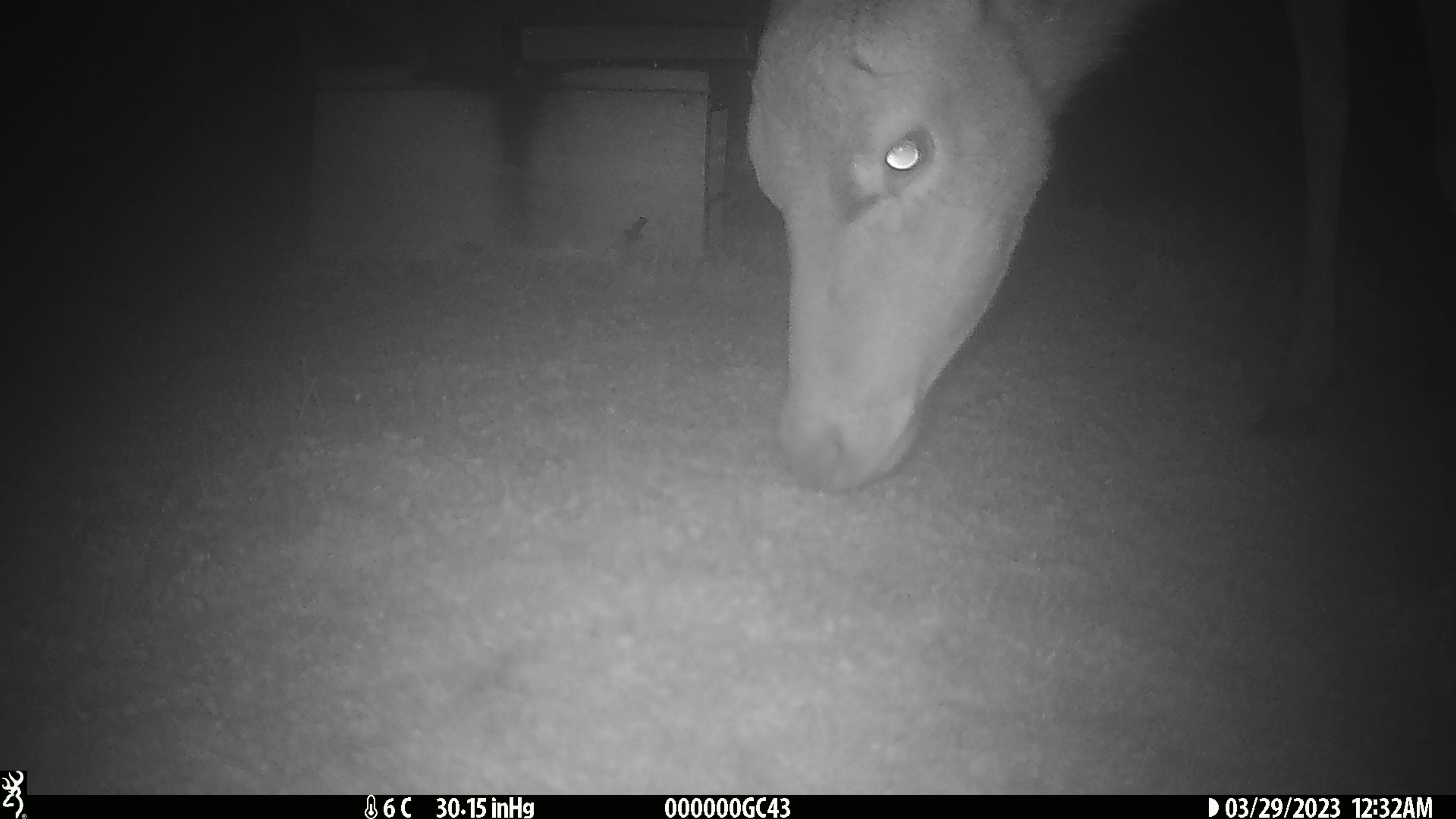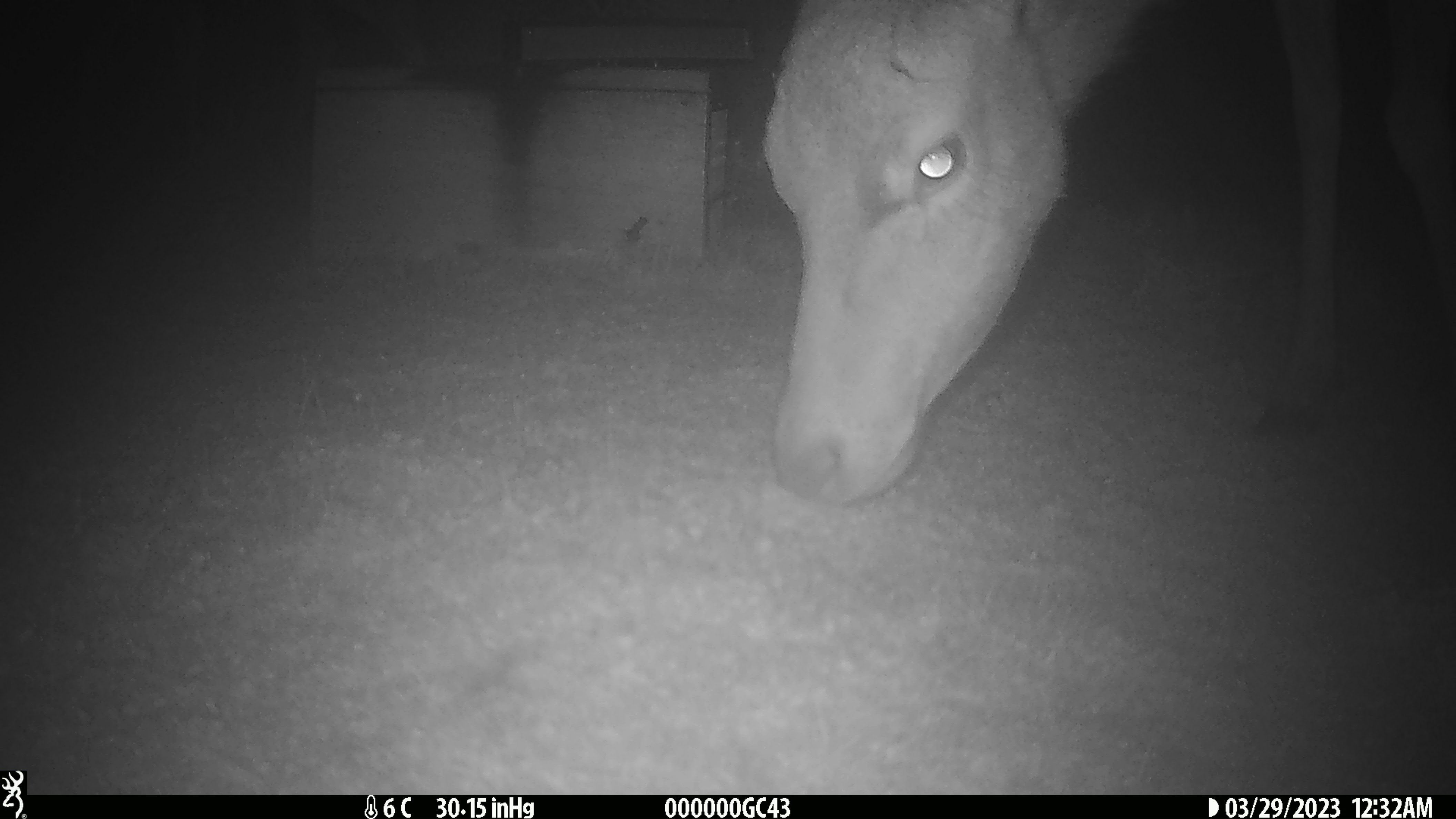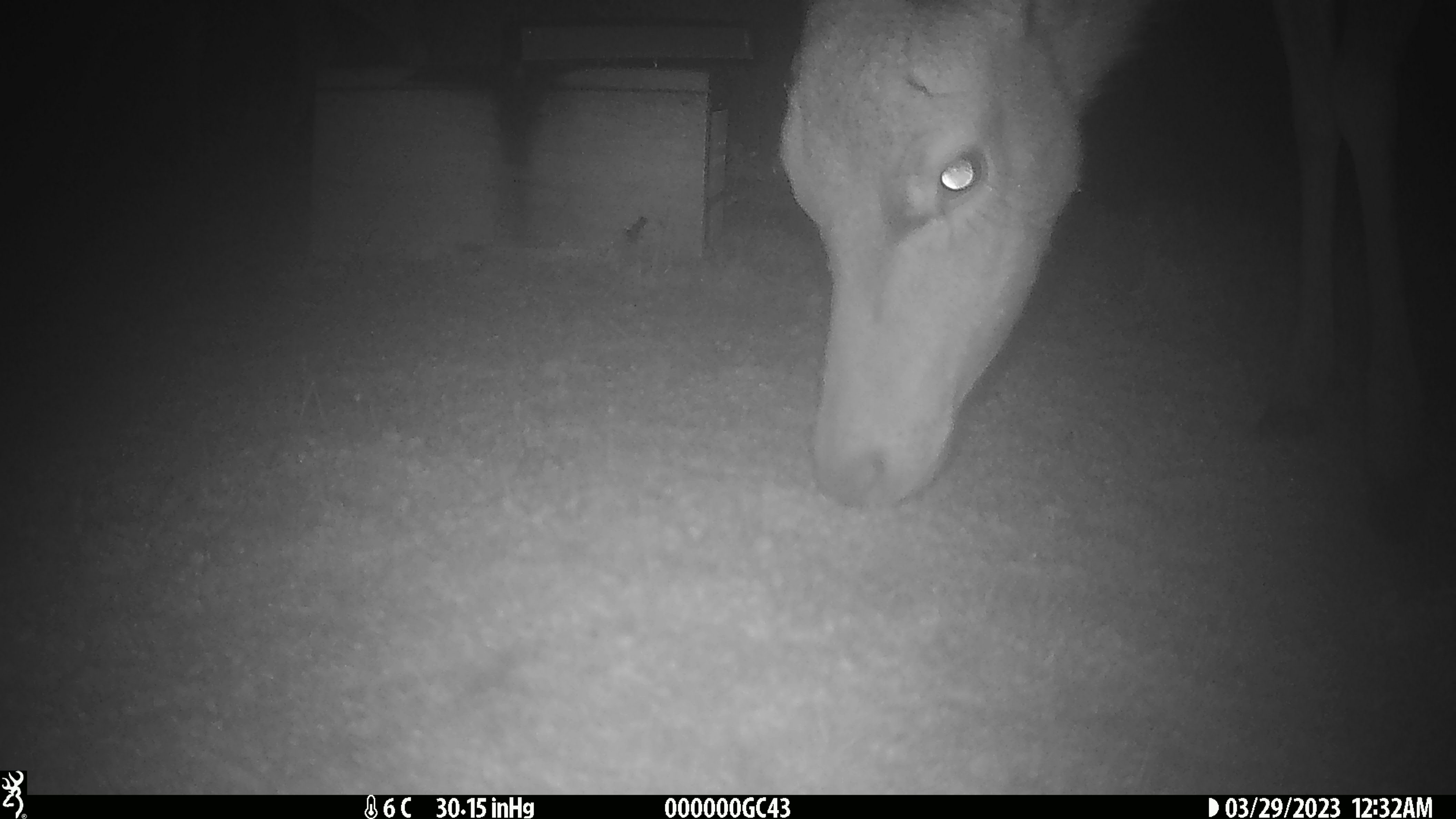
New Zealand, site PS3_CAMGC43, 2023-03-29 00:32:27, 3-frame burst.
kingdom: Animalia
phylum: Chordata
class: Mammalia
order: Artiodactyla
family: Cervidae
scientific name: Cervidae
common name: deer